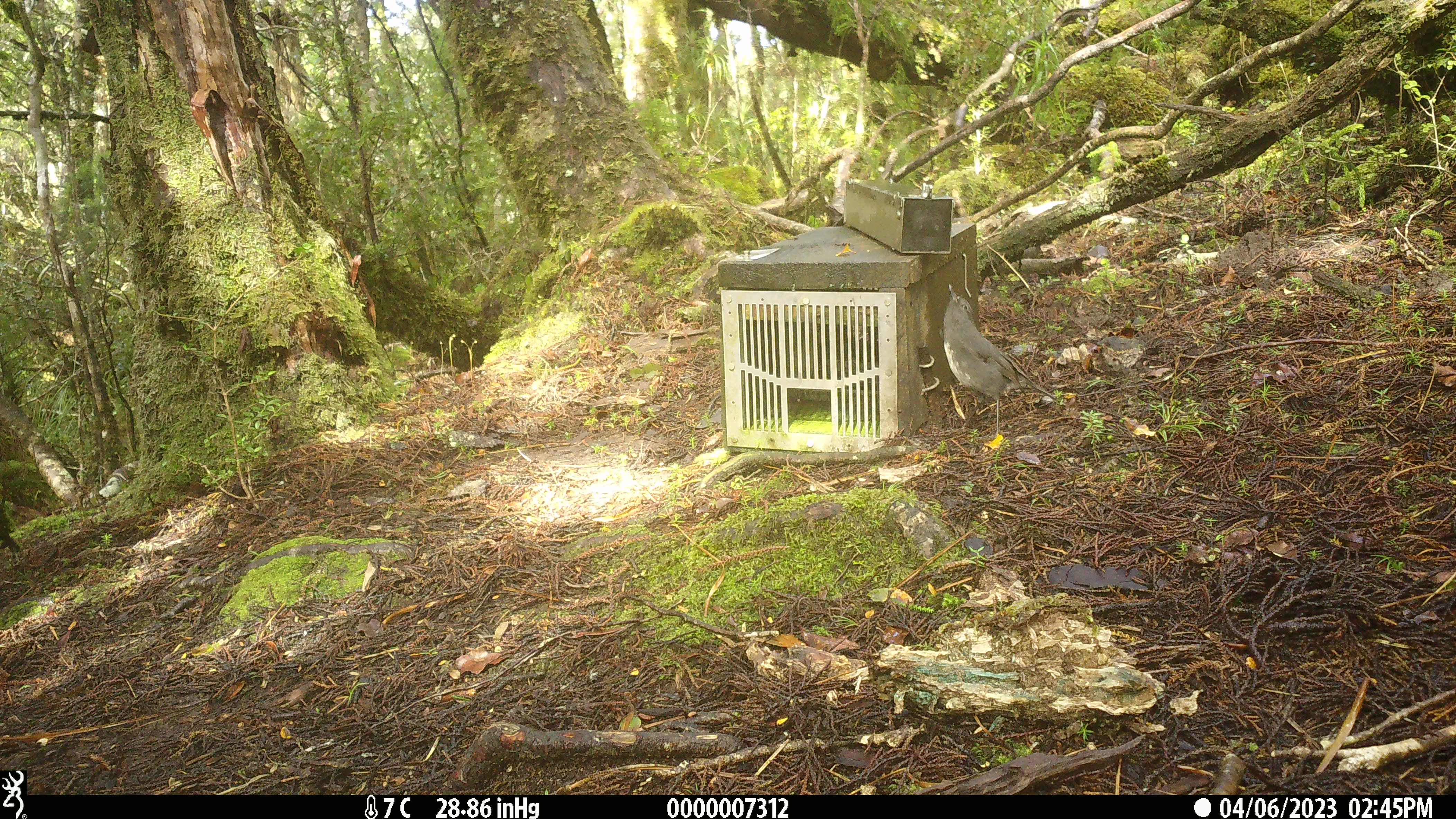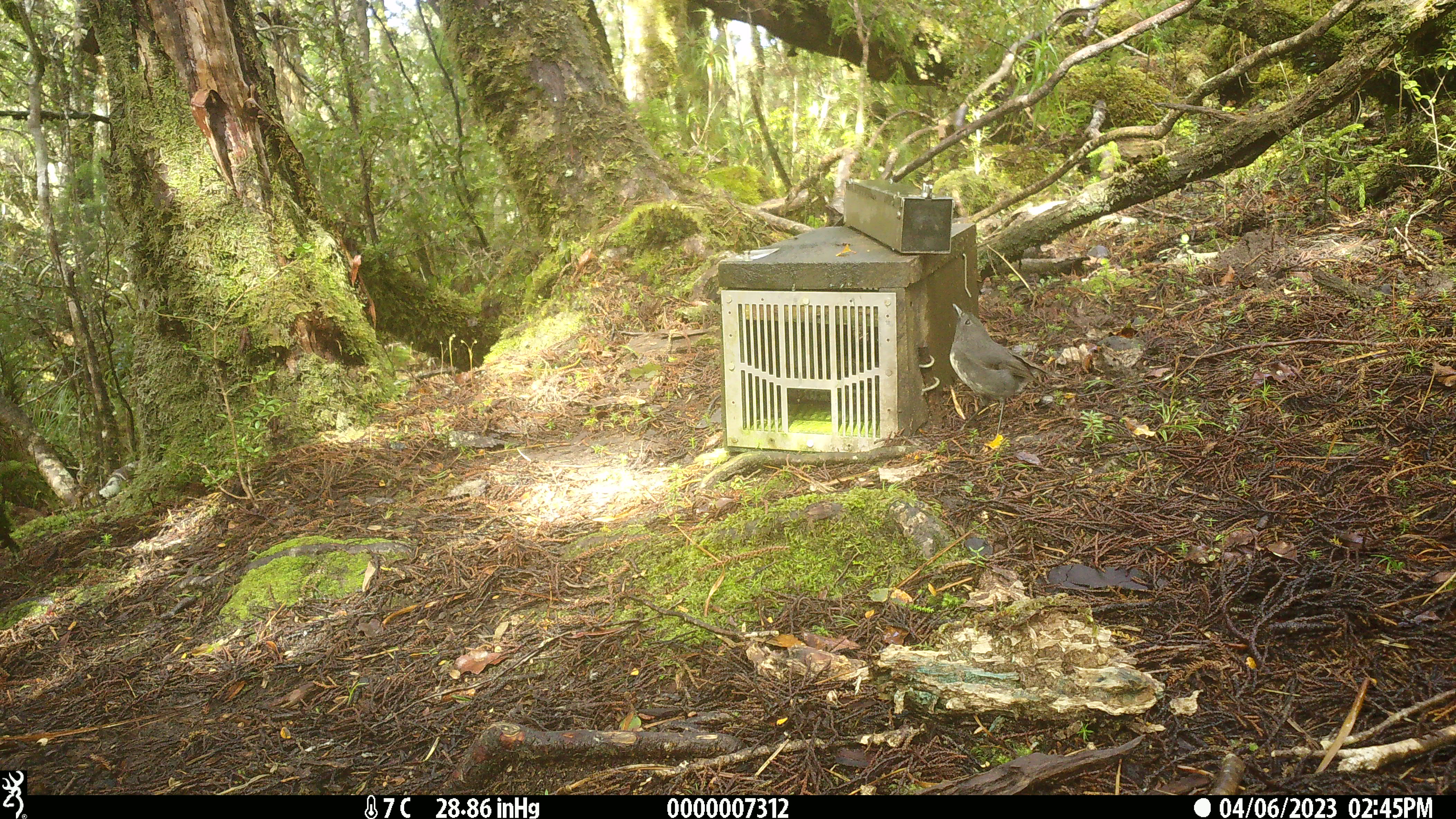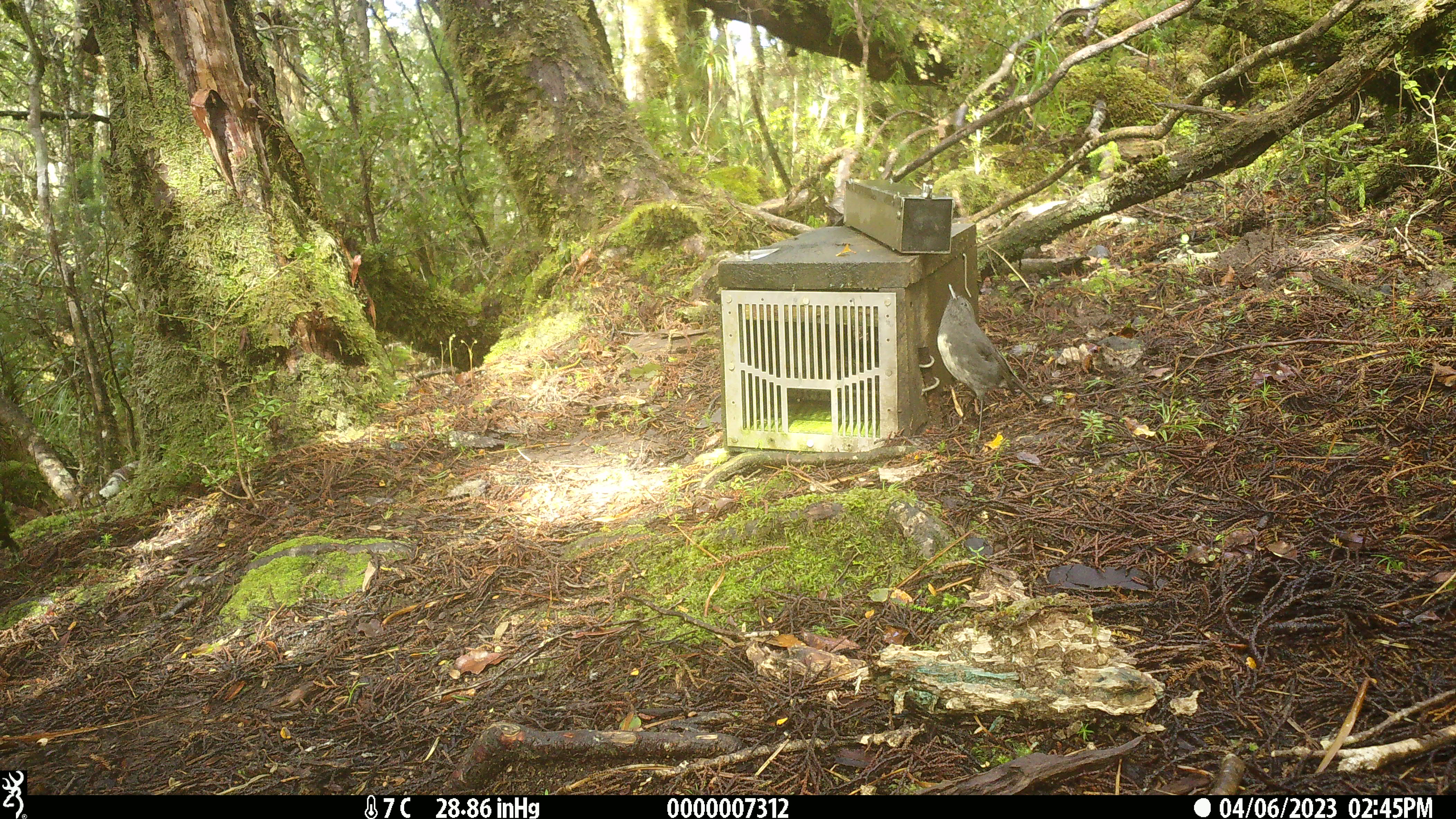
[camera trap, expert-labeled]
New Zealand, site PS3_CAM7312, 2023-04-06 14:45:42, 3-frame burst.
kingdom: Animalia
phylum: Chordata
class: Aves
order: Passeriformes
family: Petroicidae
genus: Petroica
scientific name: Petroica australis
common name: new zealand robin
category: robin